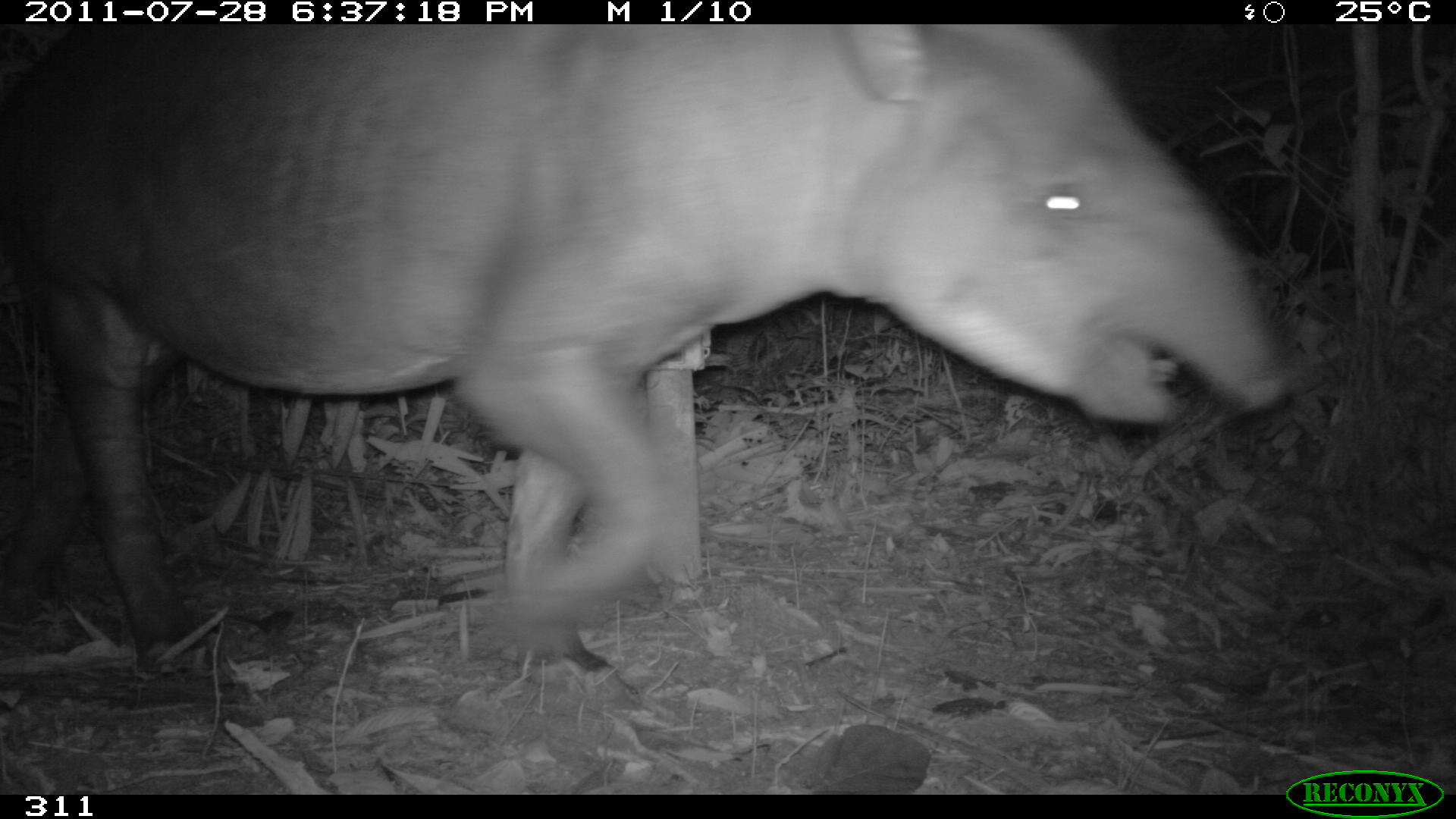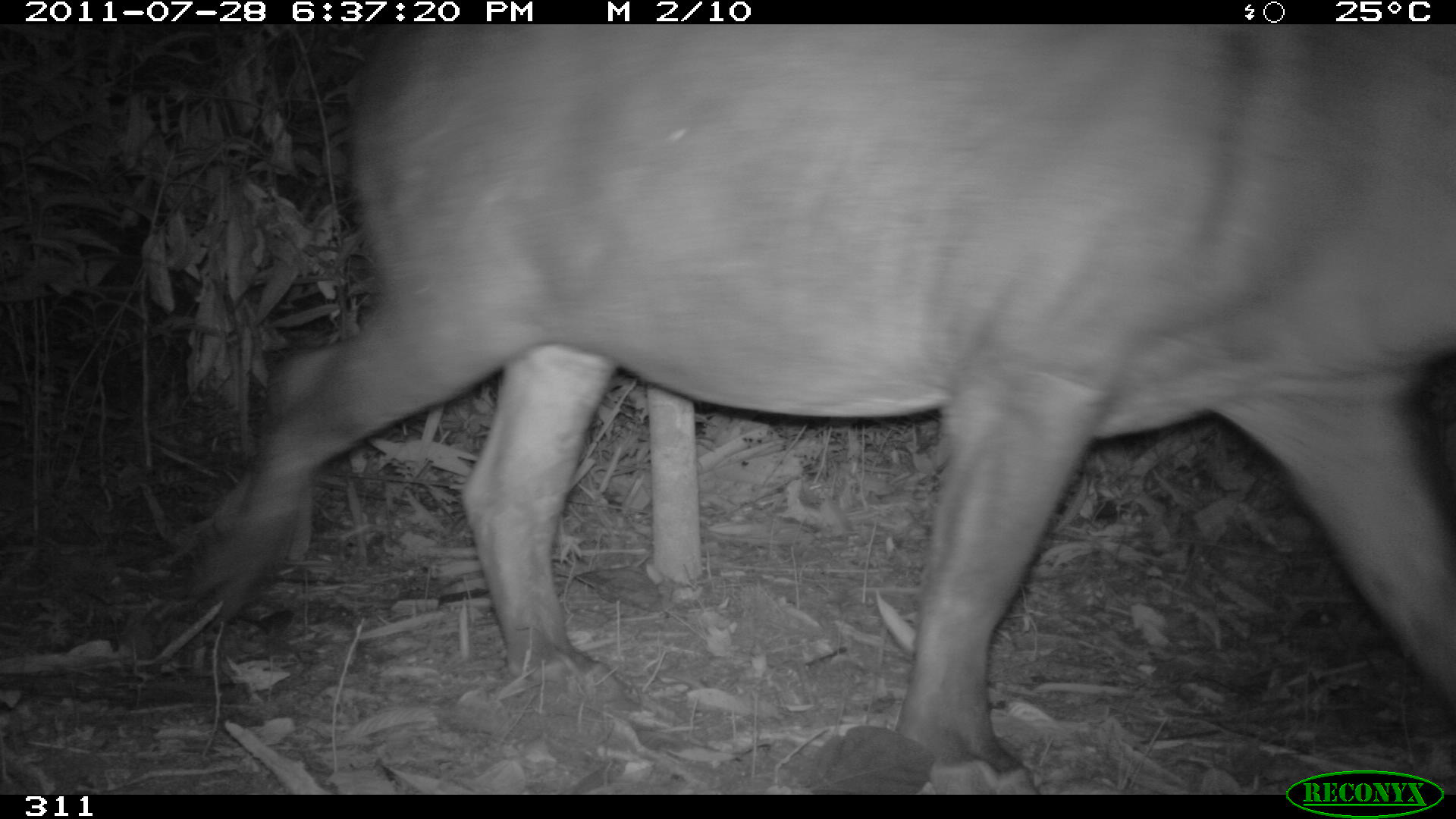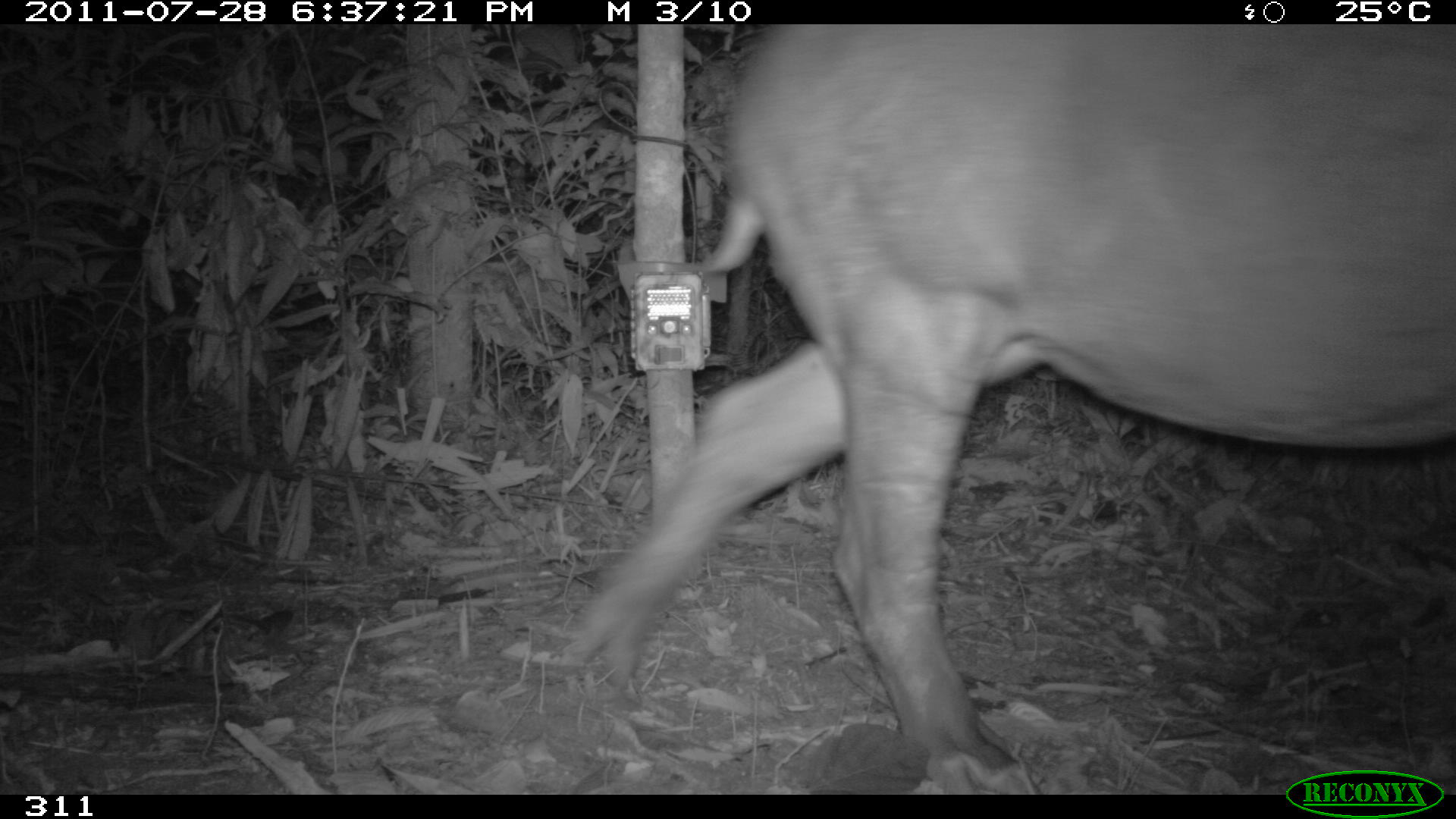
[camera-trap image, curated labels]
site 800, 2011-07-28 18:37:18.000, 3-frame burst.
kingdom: Animalia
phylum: Chordata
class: Mammalia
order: Perissodactyla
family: Tapiridae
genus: Tapirus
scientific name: Tapirus terrestris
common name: south american tapir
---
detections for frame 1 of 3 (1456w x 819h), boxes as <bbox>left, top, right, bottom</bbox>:
tapirus terrestris: <bbox>0, 21, 1284, 668</bbox>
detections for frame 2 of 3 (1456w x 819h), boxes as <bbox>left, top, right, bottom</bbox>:
tapirus terrestris: <bbox>193, 24, 1456, 769</bbox>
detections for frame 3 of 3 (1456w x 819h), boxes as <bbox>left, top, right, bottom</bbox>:
tapirus terrestris: <bbox>564, 21, 1456, 793</bbox>